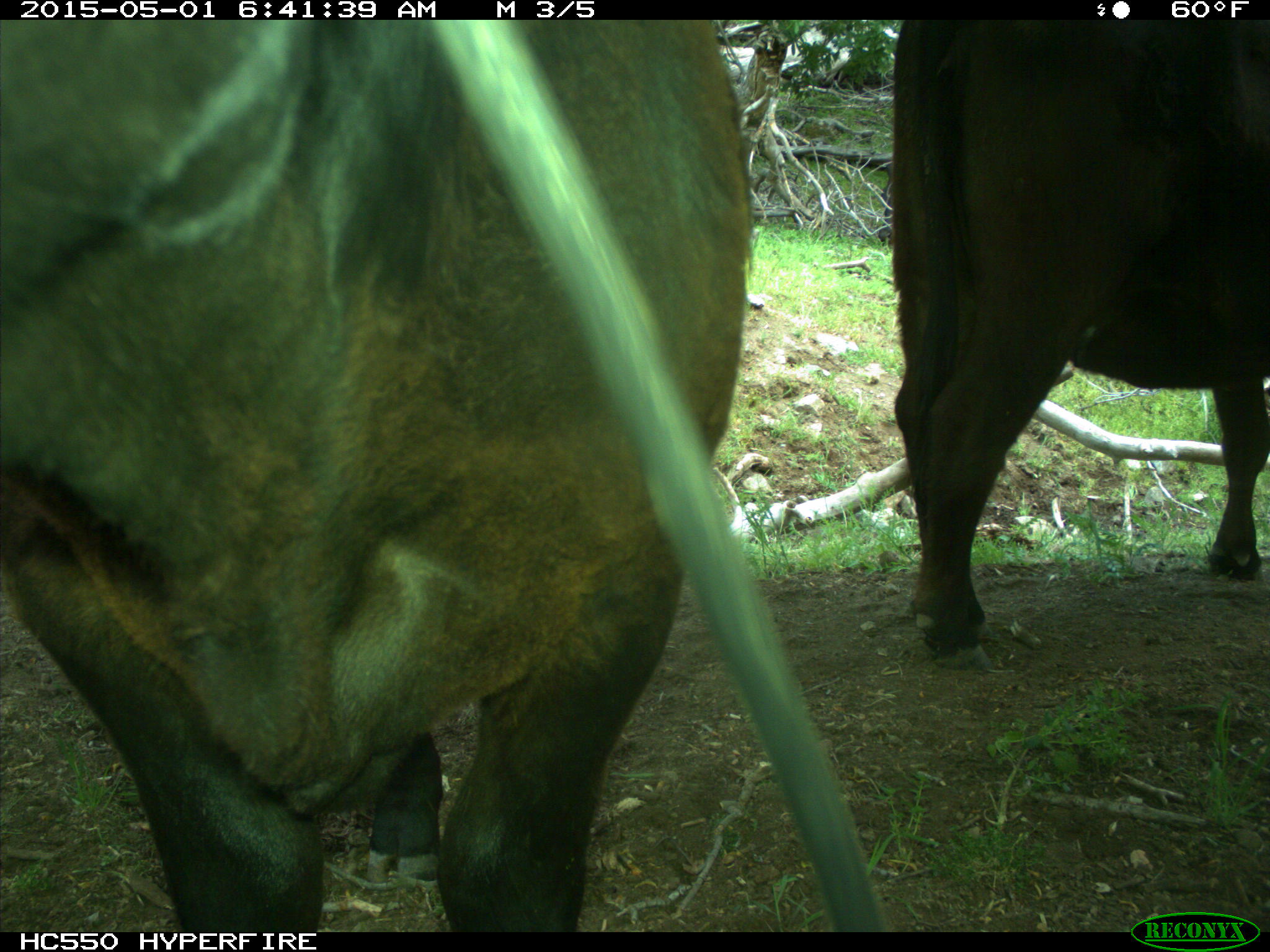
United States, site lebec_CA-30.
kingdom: Animalia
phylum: Chordata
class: Mammalia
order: Artiodactyla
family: Bovidae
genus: Bos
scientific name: Bos taurus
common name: domestic cow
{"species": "Bos taurus (domestic cow)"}